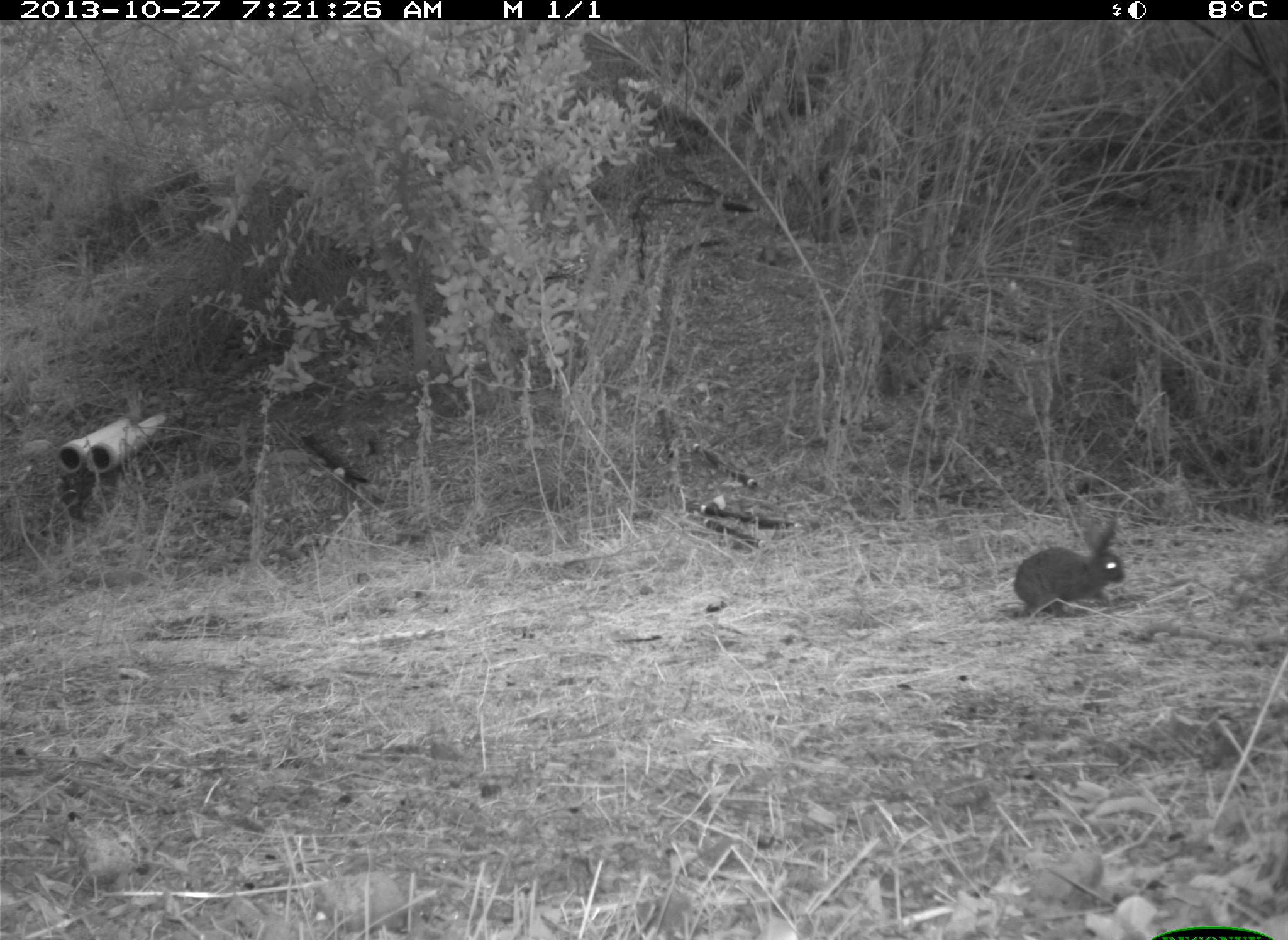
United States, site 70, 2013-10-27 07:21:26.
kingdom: Animalia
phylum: Chordata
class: Mammalia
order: Lagomorpha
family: Leporidae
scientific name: Leporidae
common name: rabbits and hares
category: rabbit